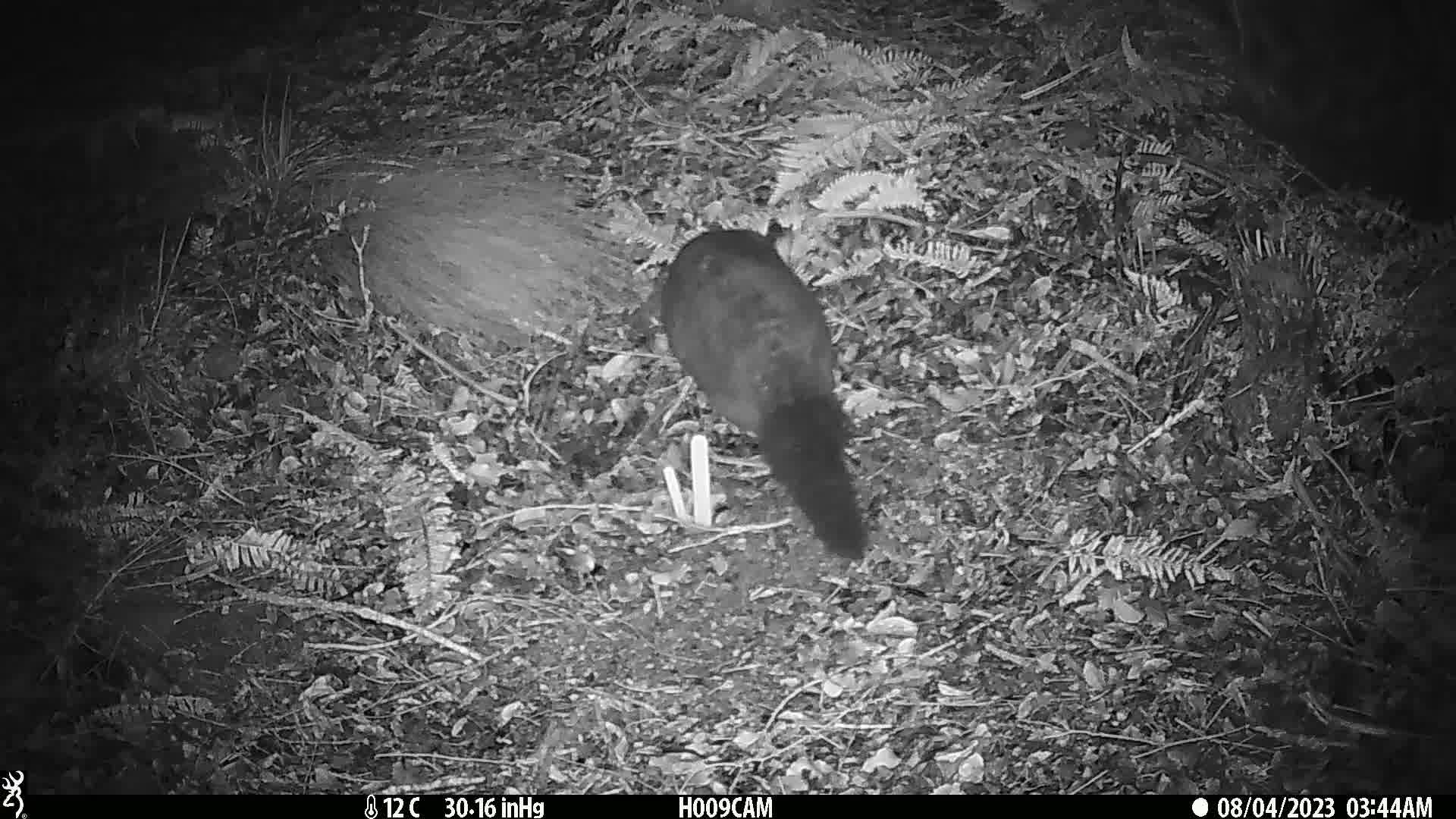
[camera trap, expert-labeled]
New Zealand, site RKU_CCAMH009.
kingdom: Animalia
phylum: Chordata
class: Mammalia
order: Diprotodontia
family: Phalangeridae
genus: Trichosurus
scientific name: Trichosurus vulpecula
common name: common brushtail possum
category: possum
Possum (common brushtail possum) (Trichosurus vulpecula).